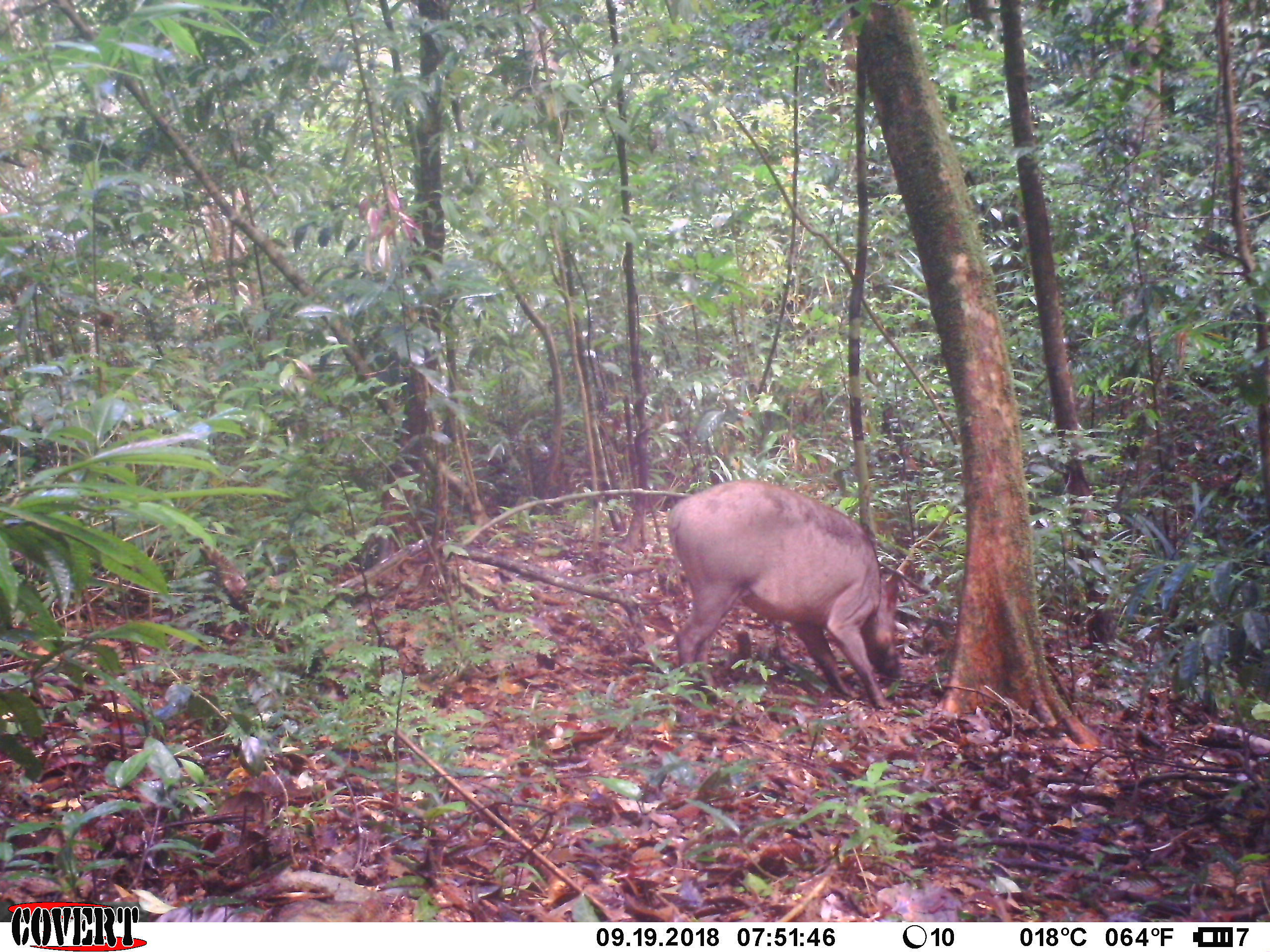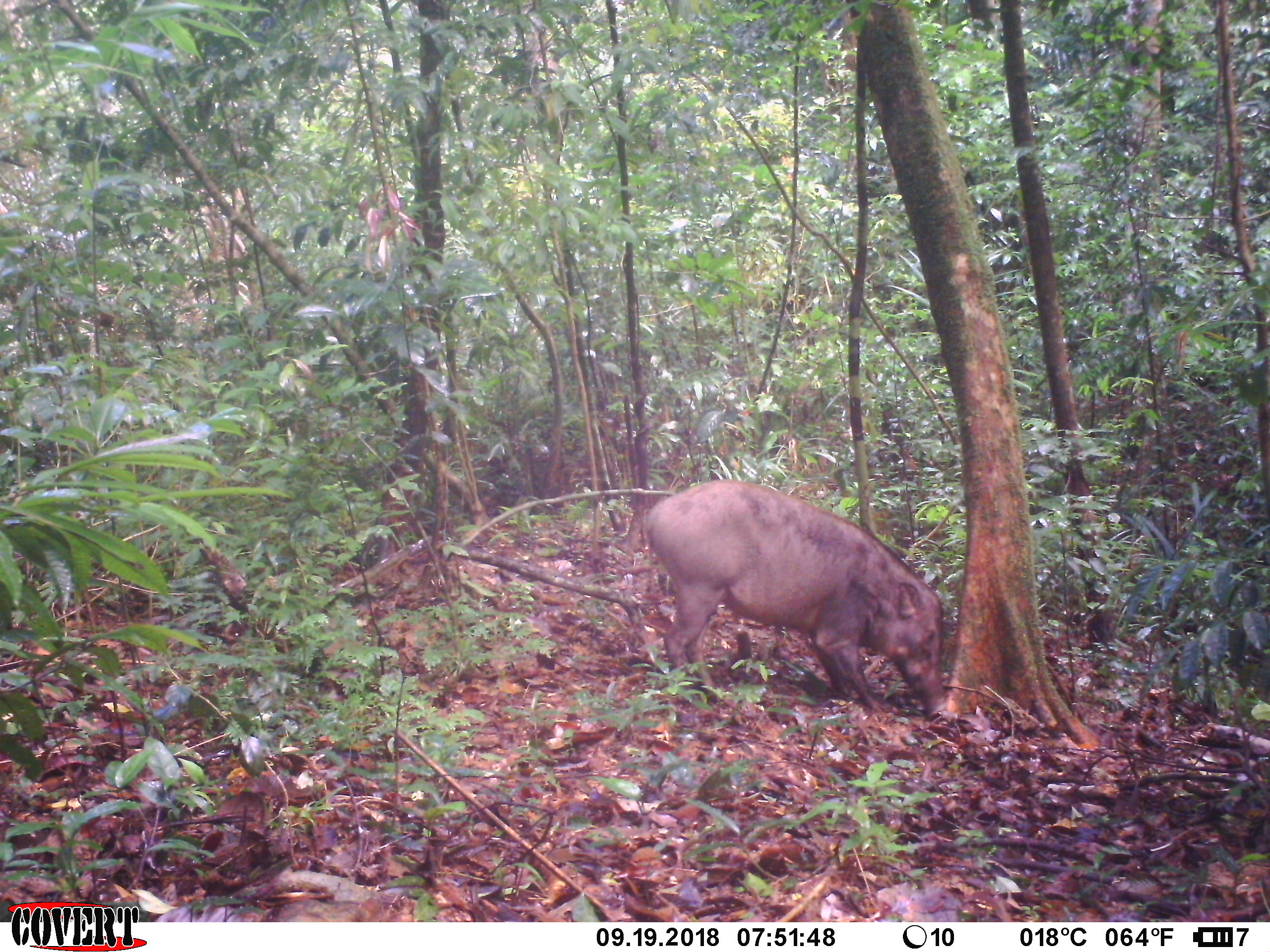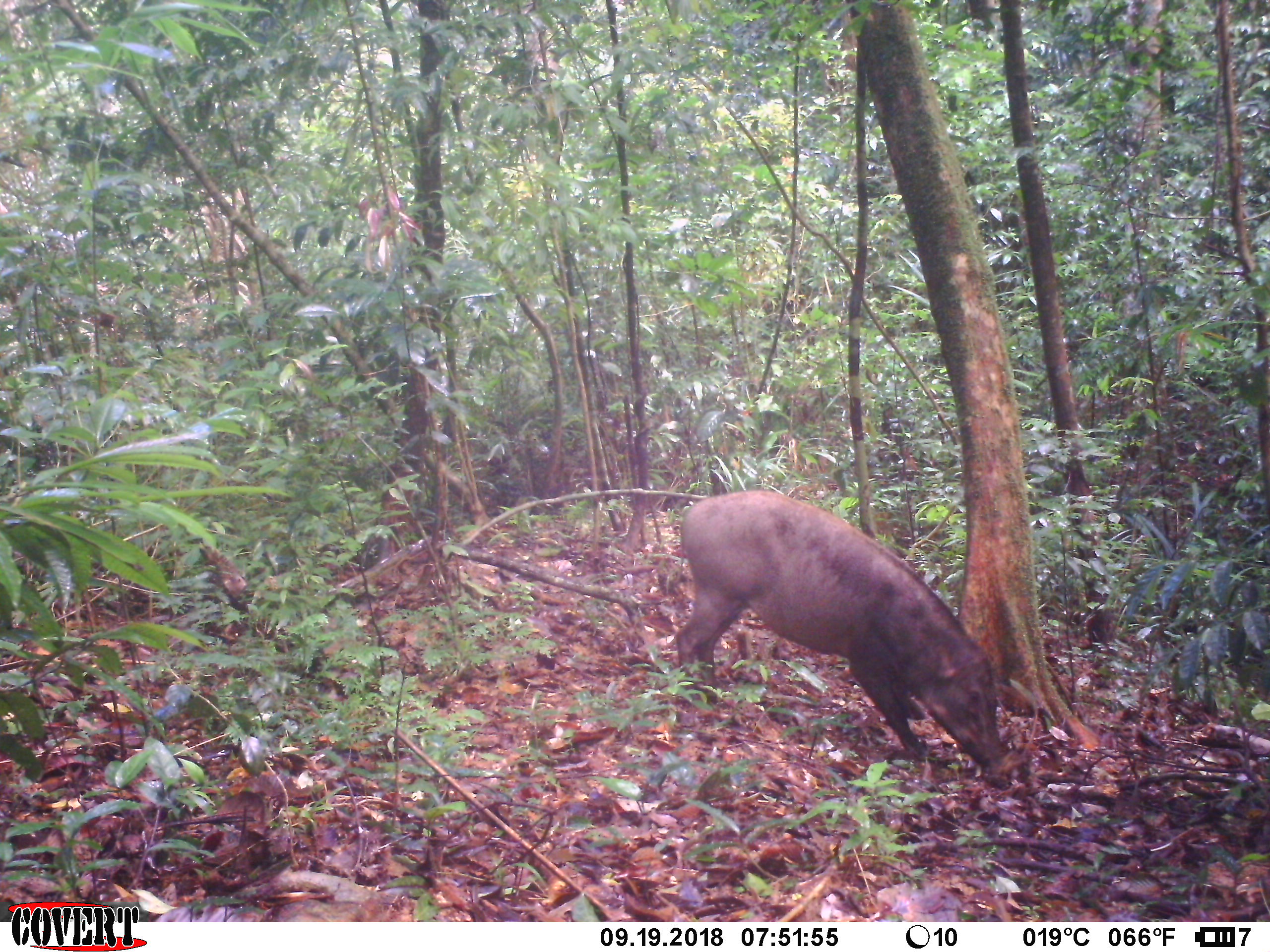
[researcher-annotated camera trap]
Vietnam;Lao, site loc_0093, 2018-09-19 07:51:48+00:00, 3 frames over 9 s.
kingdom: Animalia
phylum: Chordata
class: Mammalia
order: Artiodactyla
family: Suidae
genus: Sus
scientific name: Sus scrofa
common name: eurasian wild pig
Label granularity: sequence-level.